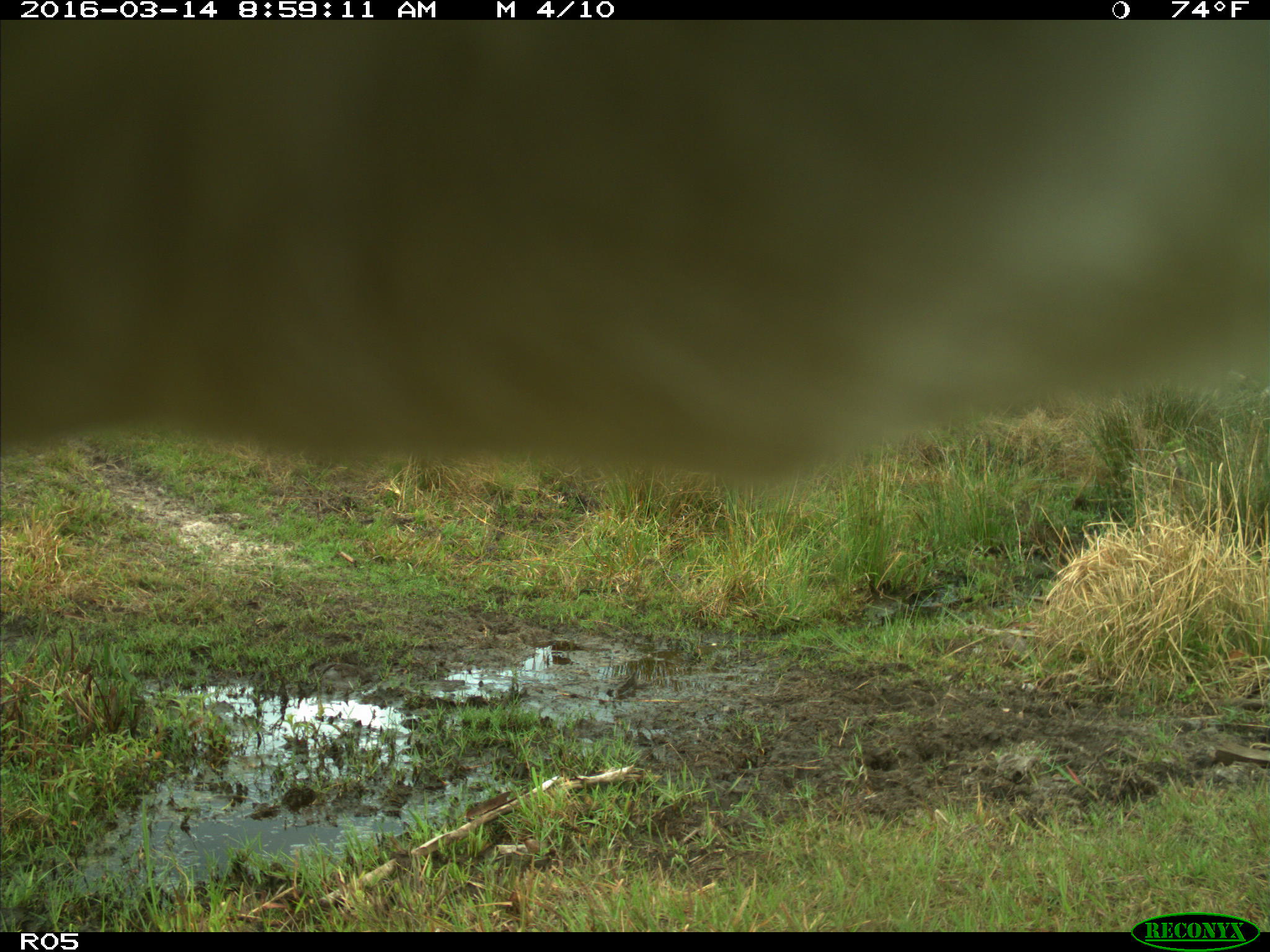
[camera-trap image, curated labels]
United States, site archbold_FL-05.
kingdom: Animalia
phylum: Chordata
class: Mammalia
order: Artiodactyla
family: Bovidae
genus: Bos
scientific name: Bos taurus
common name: domestic cow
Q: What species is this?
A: Bos taurus (domestic cow).